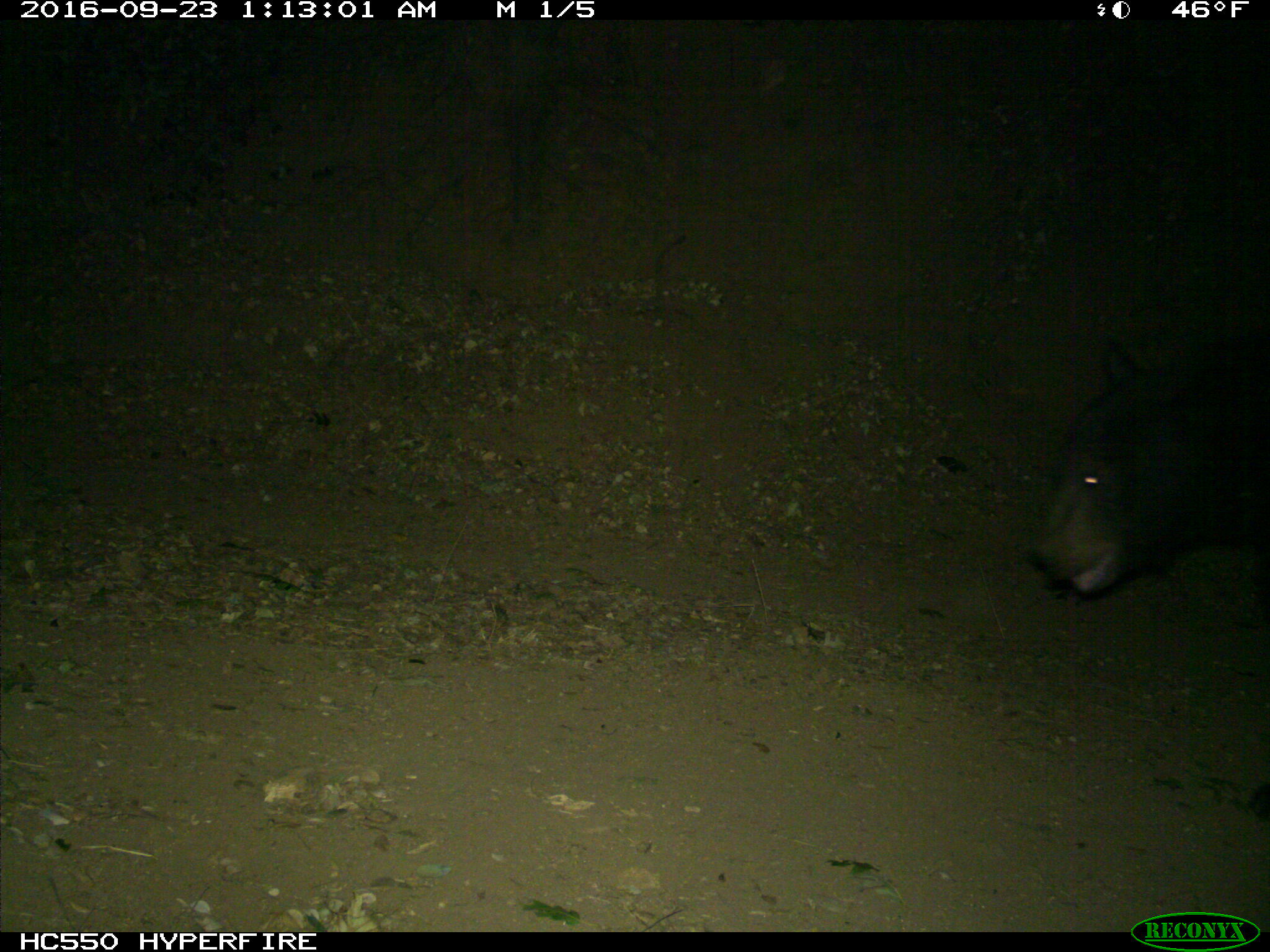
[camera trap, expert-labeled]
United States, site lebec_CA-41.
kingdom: Animalia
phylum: Chordata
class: Mammalia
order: Carnivora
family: Ursidae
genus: Ursus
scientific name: Ursus americanus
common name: american black bear